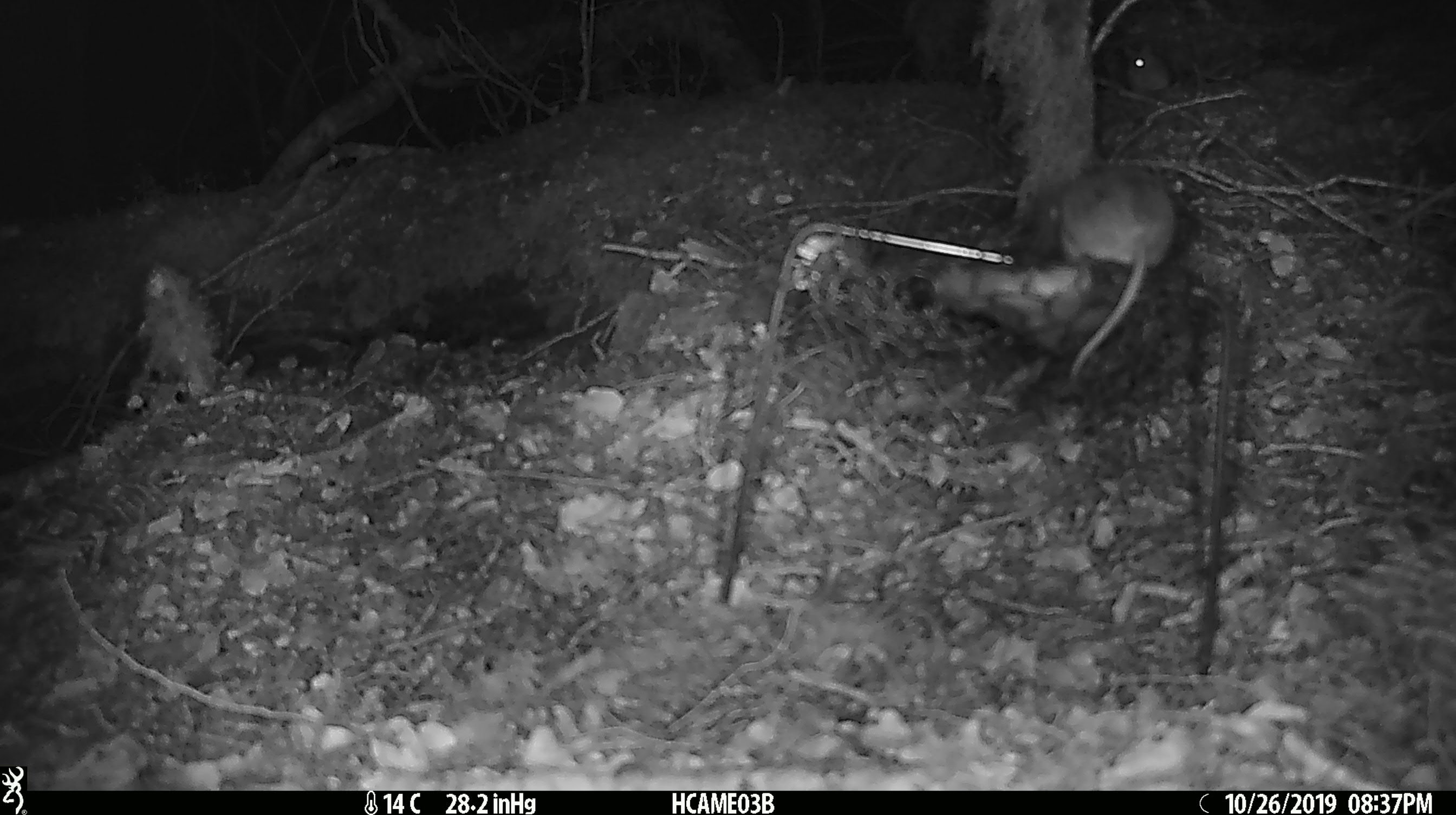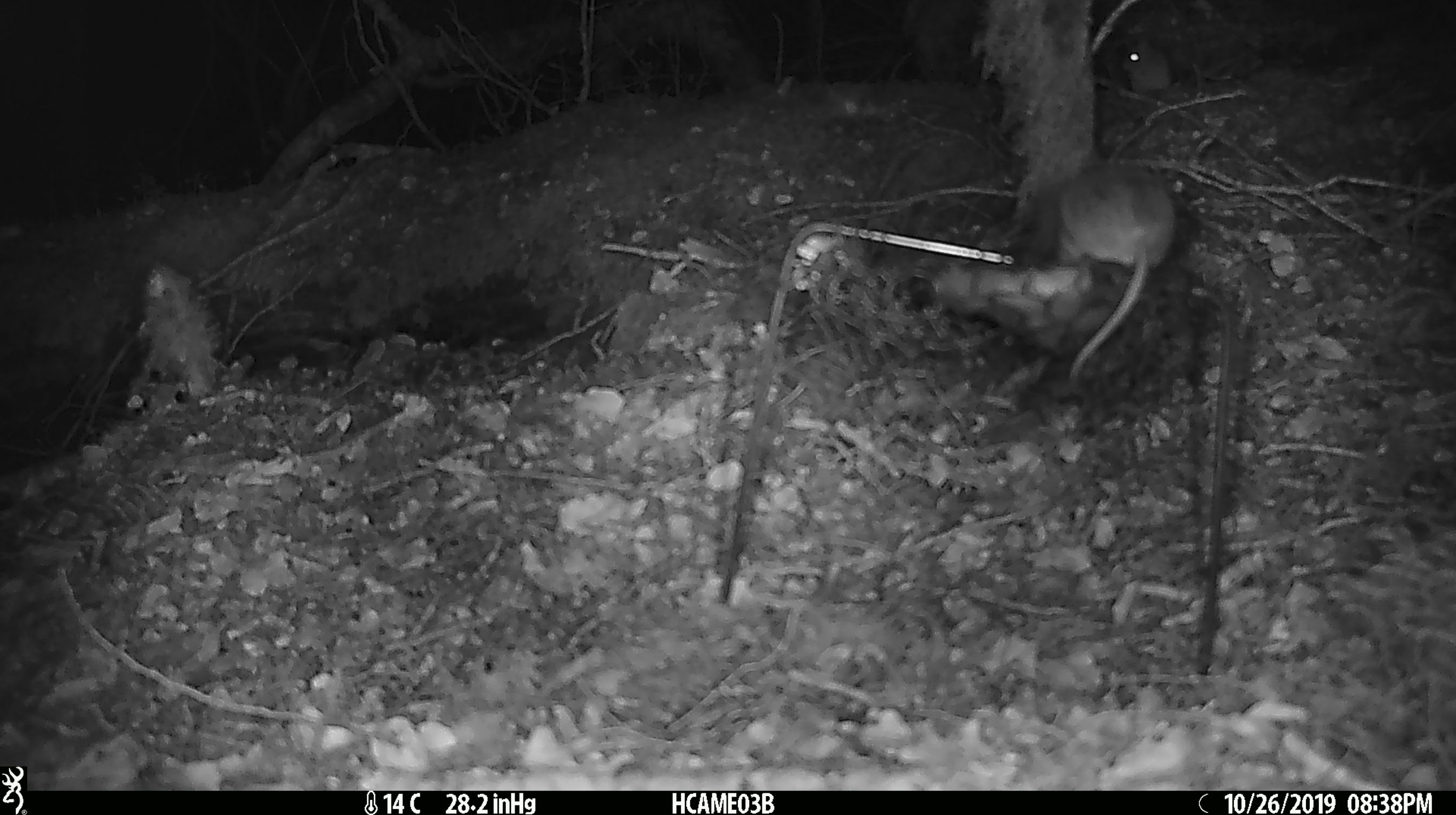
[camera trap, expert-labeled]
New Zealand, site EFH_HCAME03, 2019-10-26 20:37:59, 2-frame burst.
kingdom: Animalia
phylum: Chordata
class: Mammalia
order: Rodentia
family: Muridae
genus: Mus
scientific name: Mus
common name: mouse